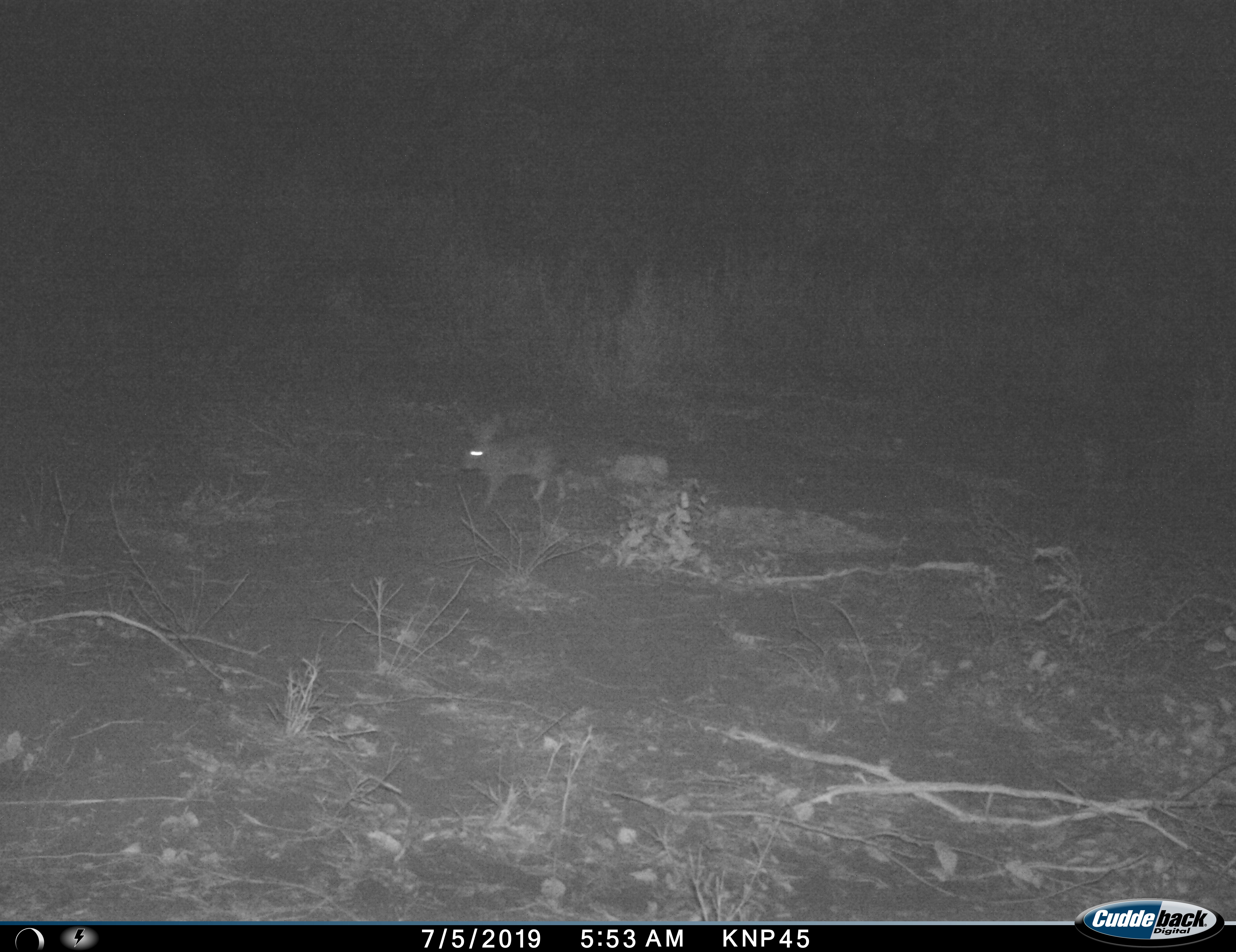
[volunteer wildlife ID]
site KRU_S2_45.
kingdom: Animalia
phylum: Chordata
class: Mammalia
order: Lagomorpha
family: Leporidae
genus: Lepus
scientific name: Lepus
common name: hare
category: hareunknown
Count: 1.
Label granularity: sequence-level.